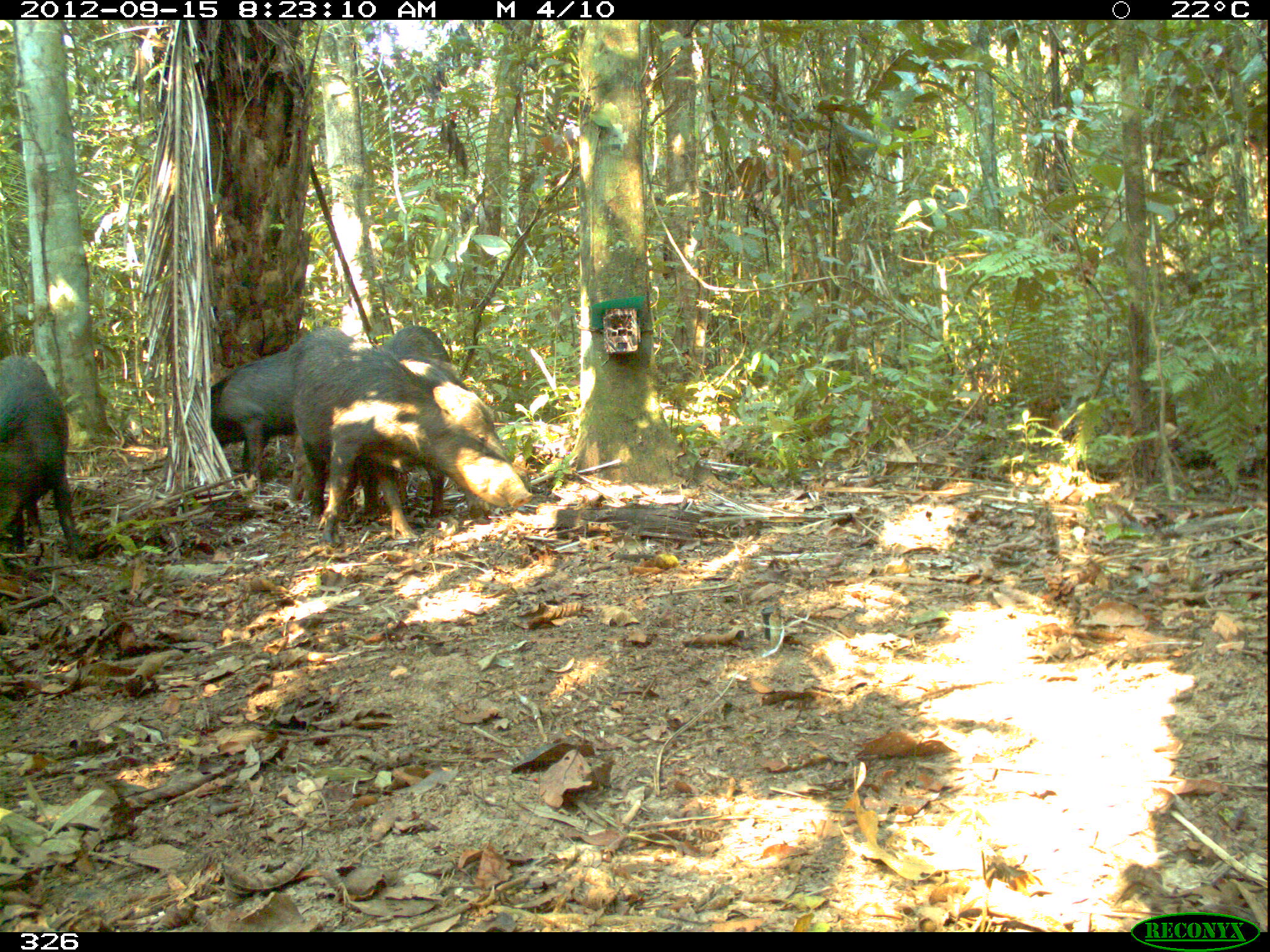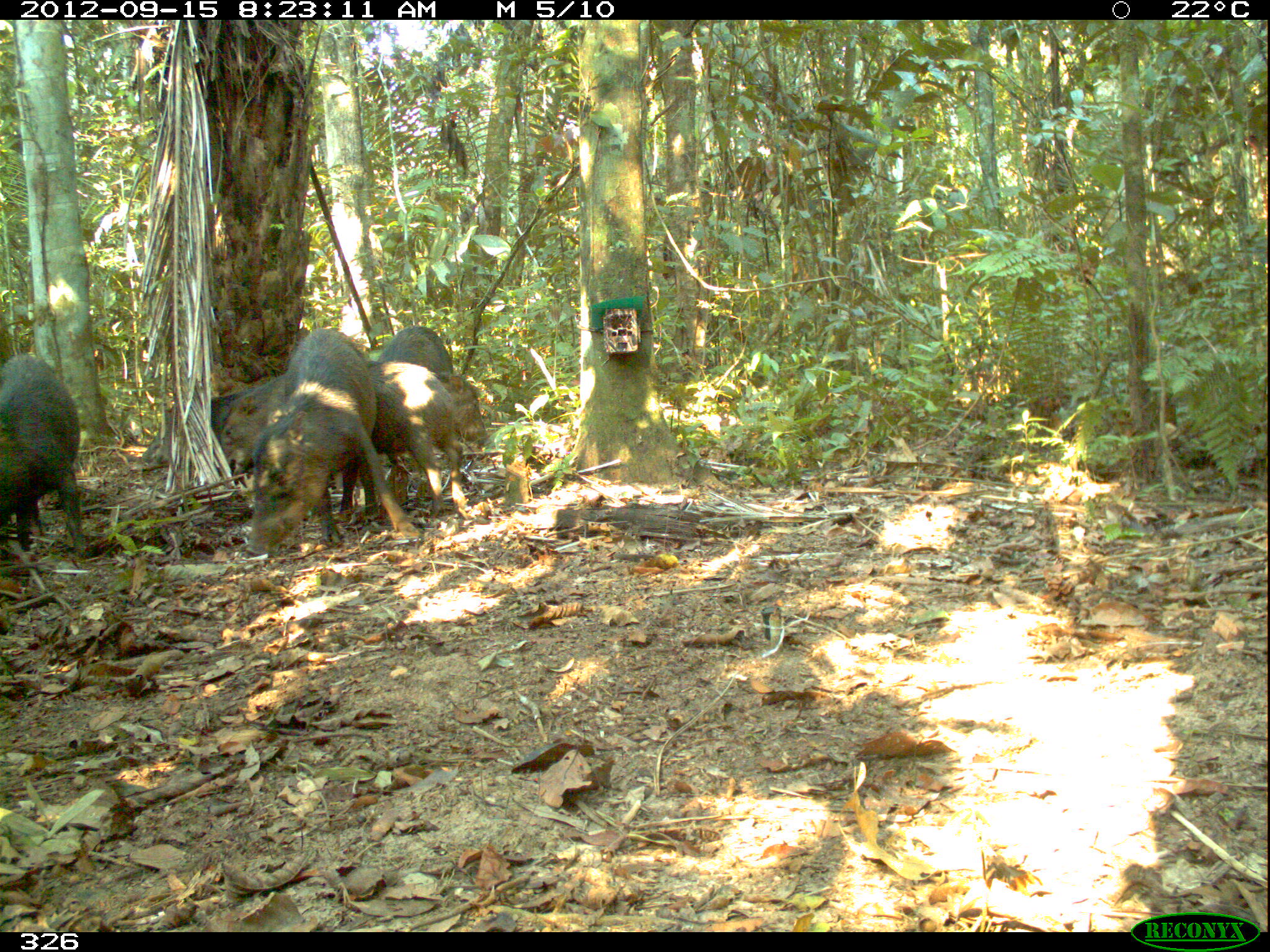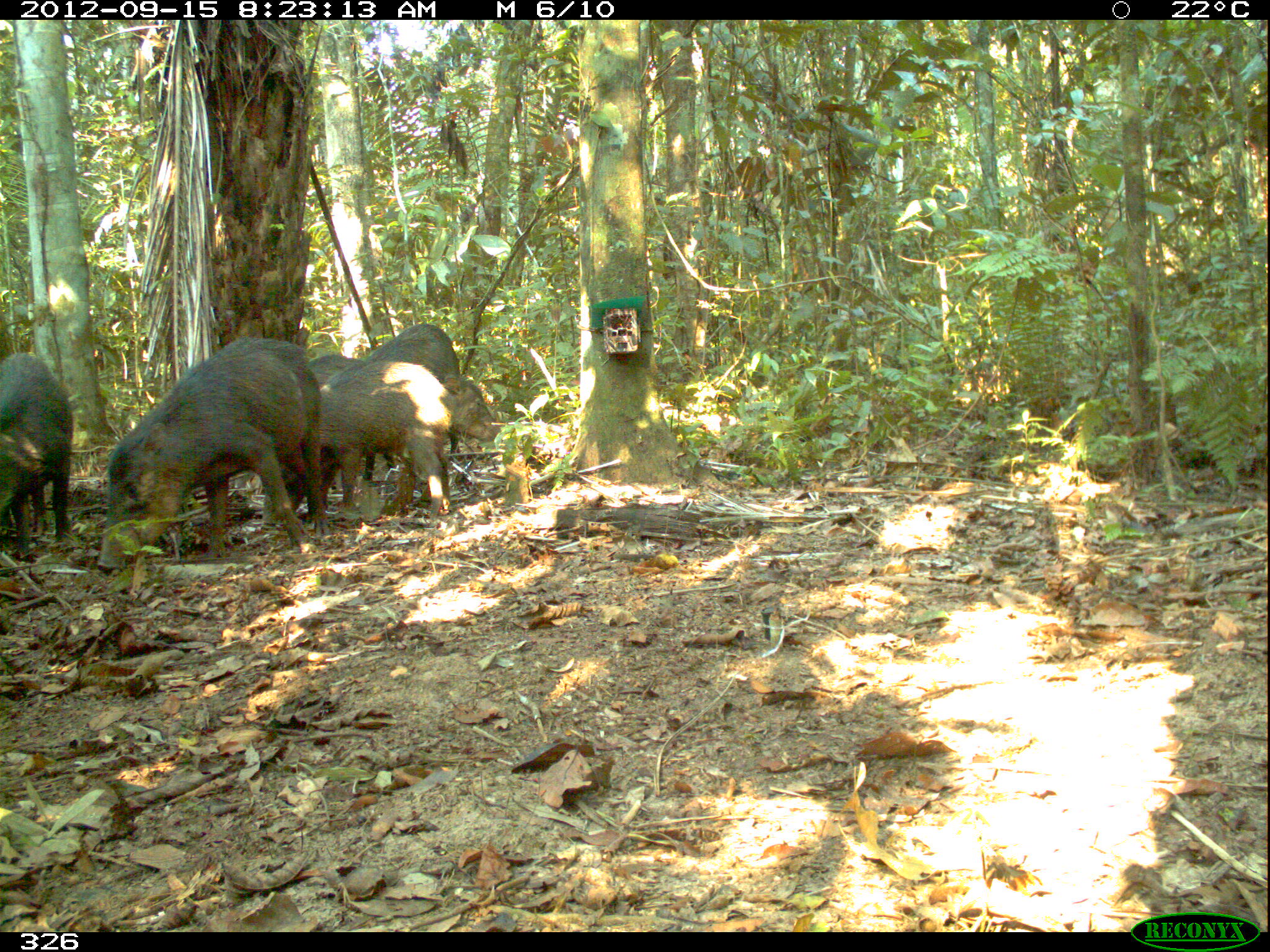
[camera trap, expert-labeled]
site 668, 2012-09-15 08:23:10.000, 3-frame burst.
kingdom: Animalia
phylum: Chordata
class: Mammalia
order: Artiodactyla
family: Tayassuidae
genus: Tayassu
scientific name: Tayassu pecari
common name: white-lipped peccary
Tayassu pecari (white-lipped peccary).